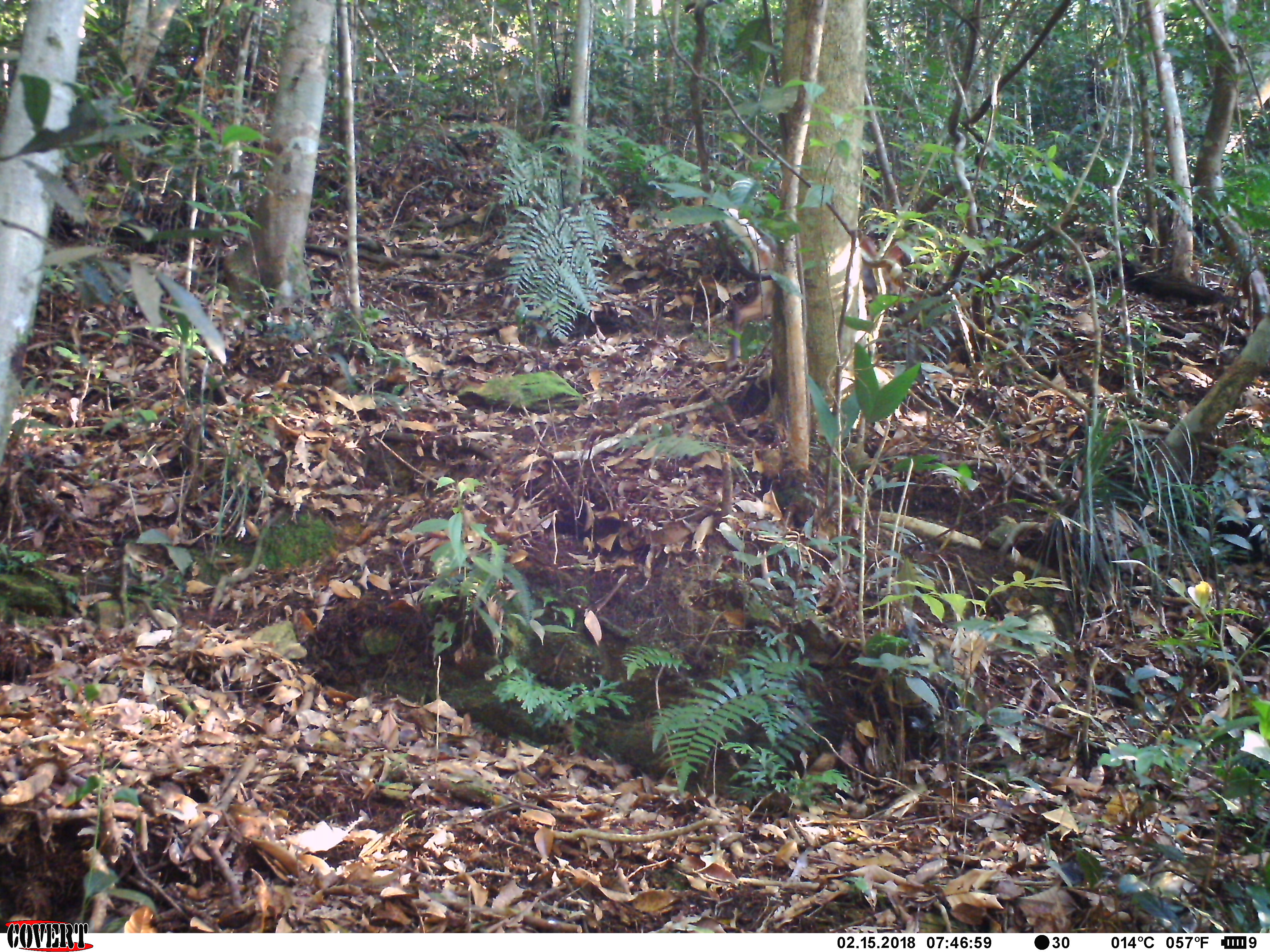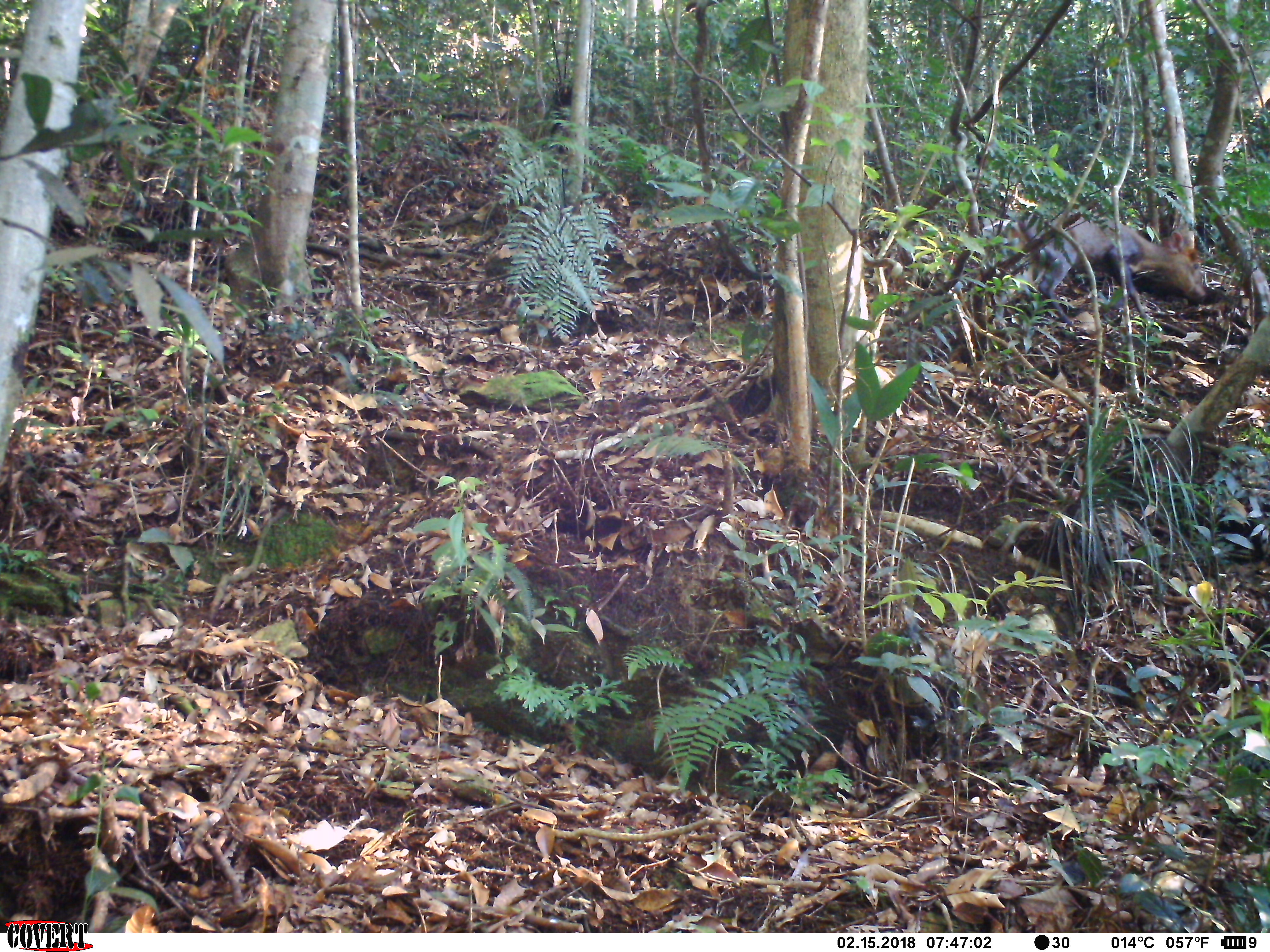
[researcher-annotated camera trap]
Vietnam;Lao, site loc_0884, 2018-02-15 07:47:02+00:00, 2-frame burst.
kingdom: Animalia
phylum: Chordata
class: Mammalia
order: Artiodactyla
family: Cervidae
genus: Muntiacus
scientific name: Muntiacus rooseveltorum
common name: roosevelt's muntjac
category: roosevelts muntjac group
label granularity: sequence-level